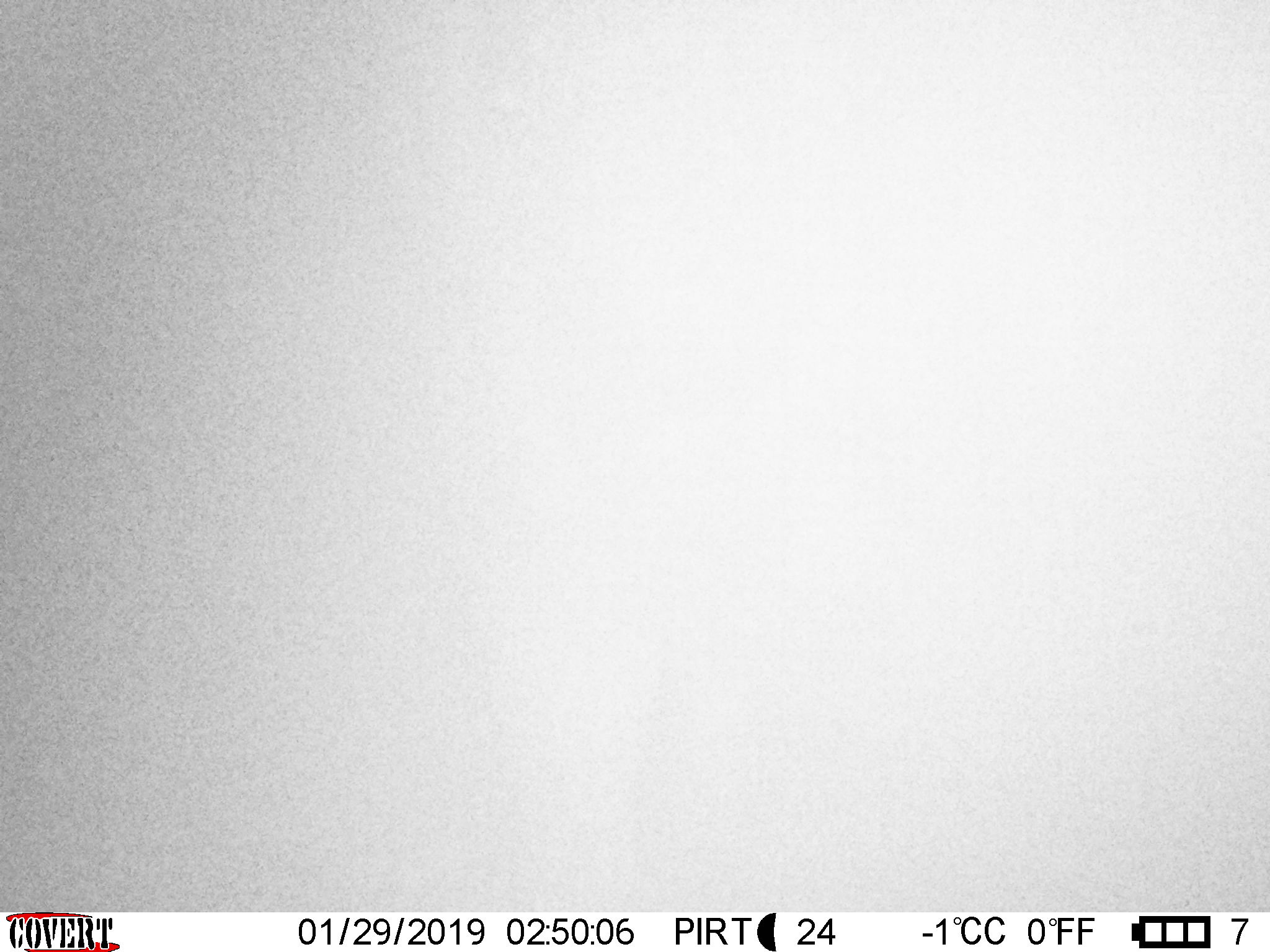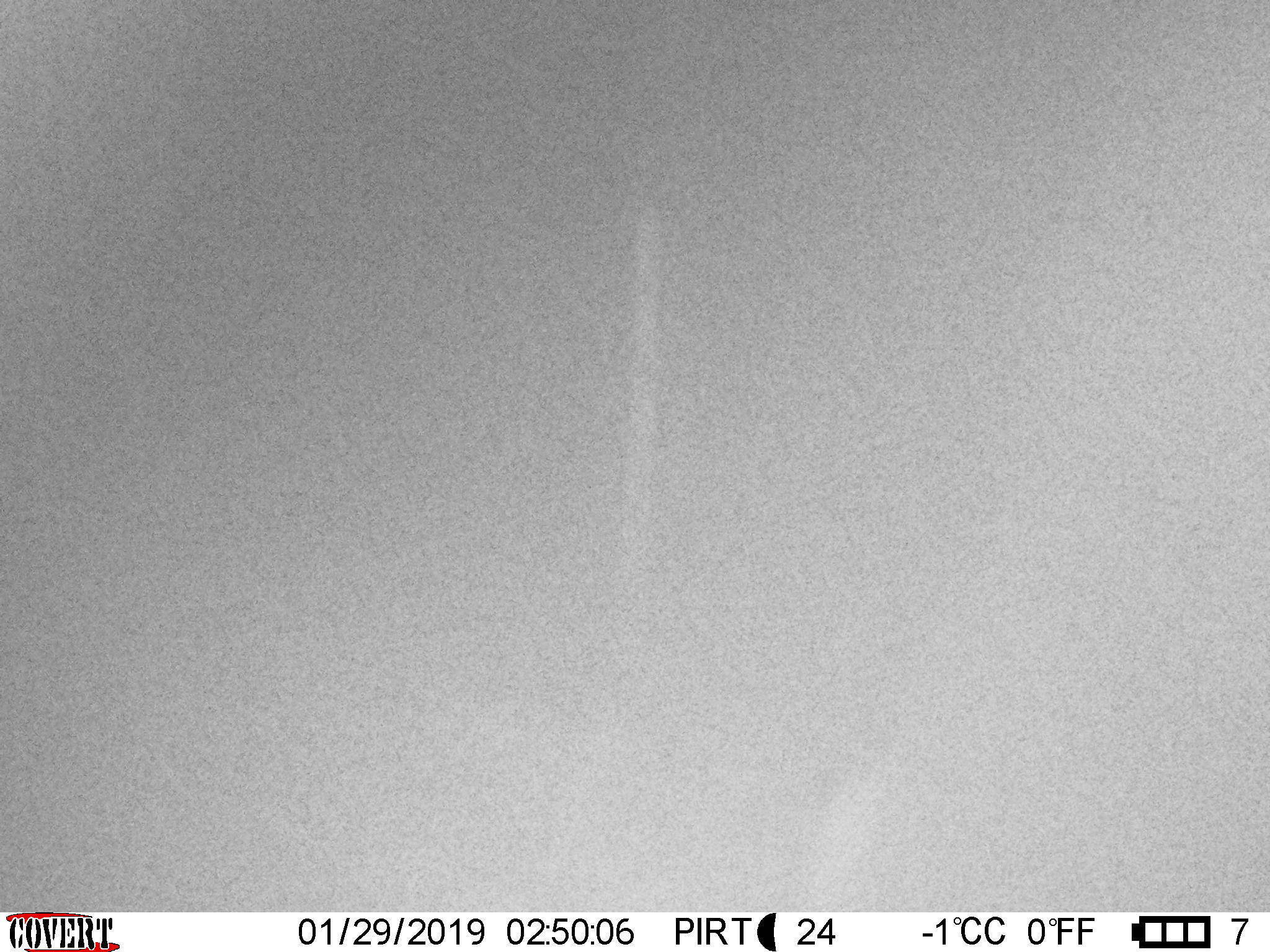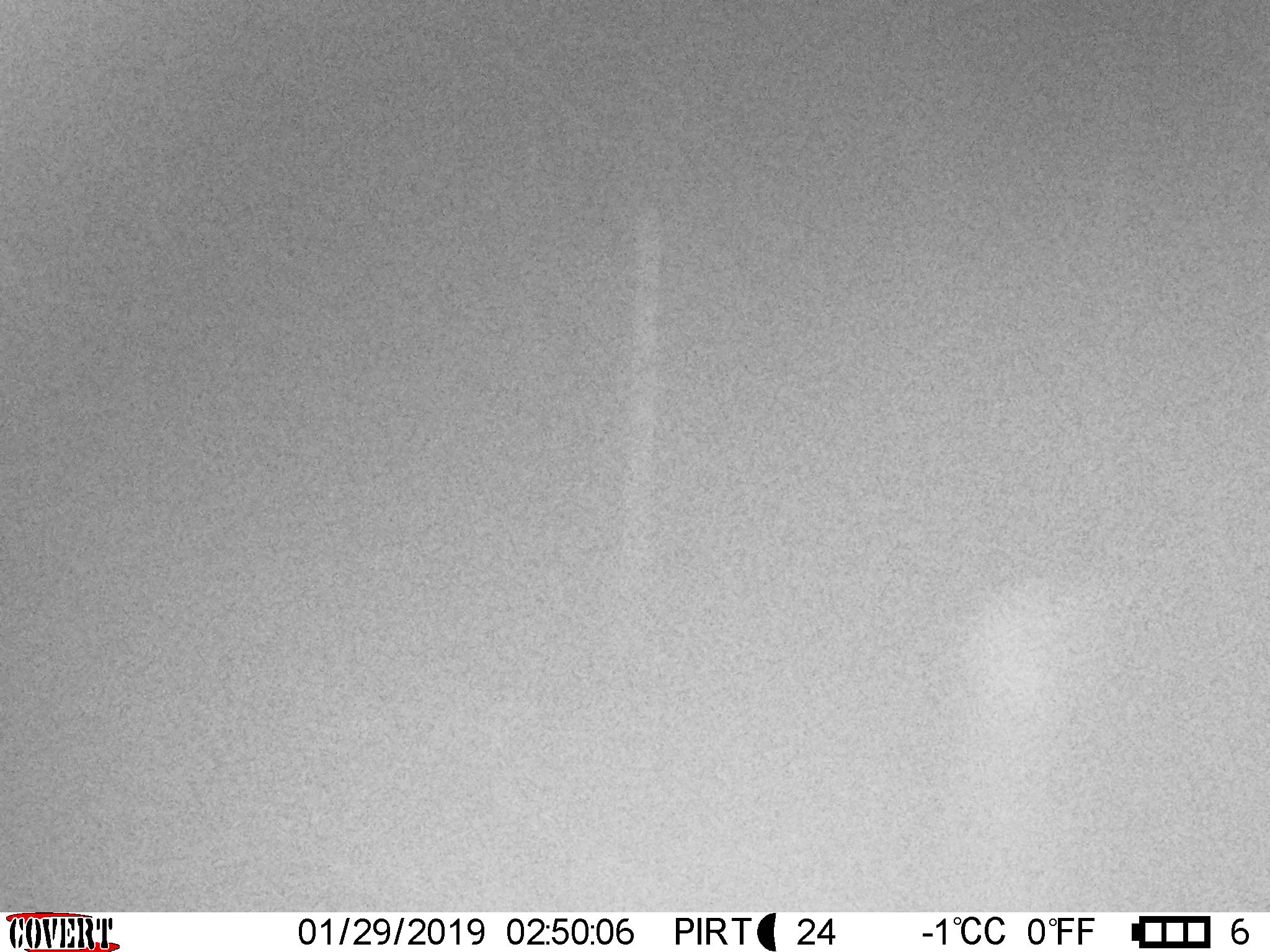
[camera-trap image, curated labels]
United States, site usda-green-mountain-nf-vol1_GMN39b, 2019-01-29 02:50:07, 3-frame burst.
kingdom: Animalia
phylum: Chordata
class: Mammalia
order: Artiodactyla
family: Cervidae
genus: Alces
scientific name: Alces alces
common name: moose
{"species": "moose (Alces alces)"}